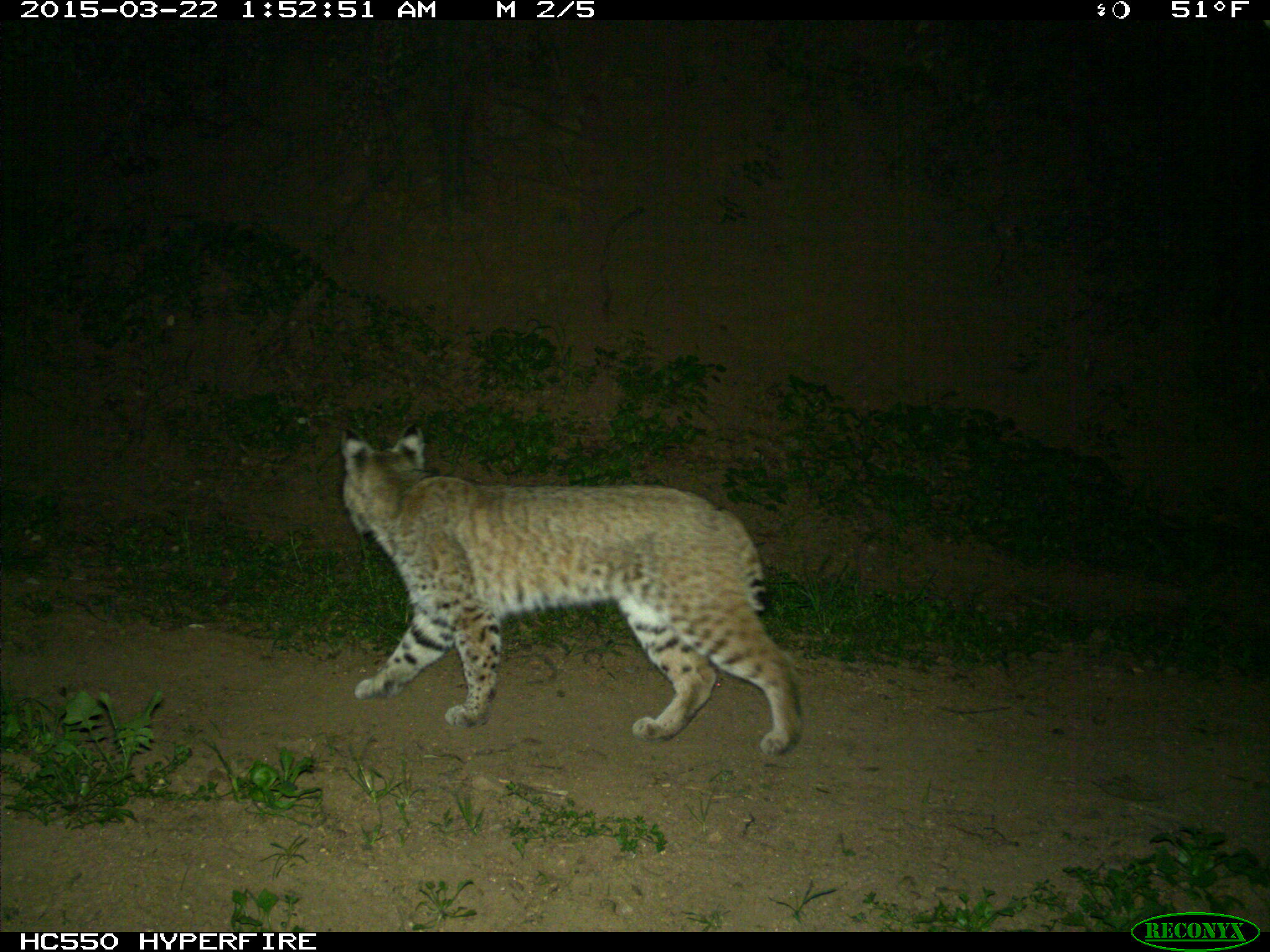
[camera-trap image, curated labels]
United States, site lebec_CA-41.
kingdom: Animalia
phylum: Chordata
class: Mammalia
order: Carnivora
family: Felidae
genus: Lynx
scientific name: Lynx rufus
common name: bobcat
Lynx rufus (bobcat).